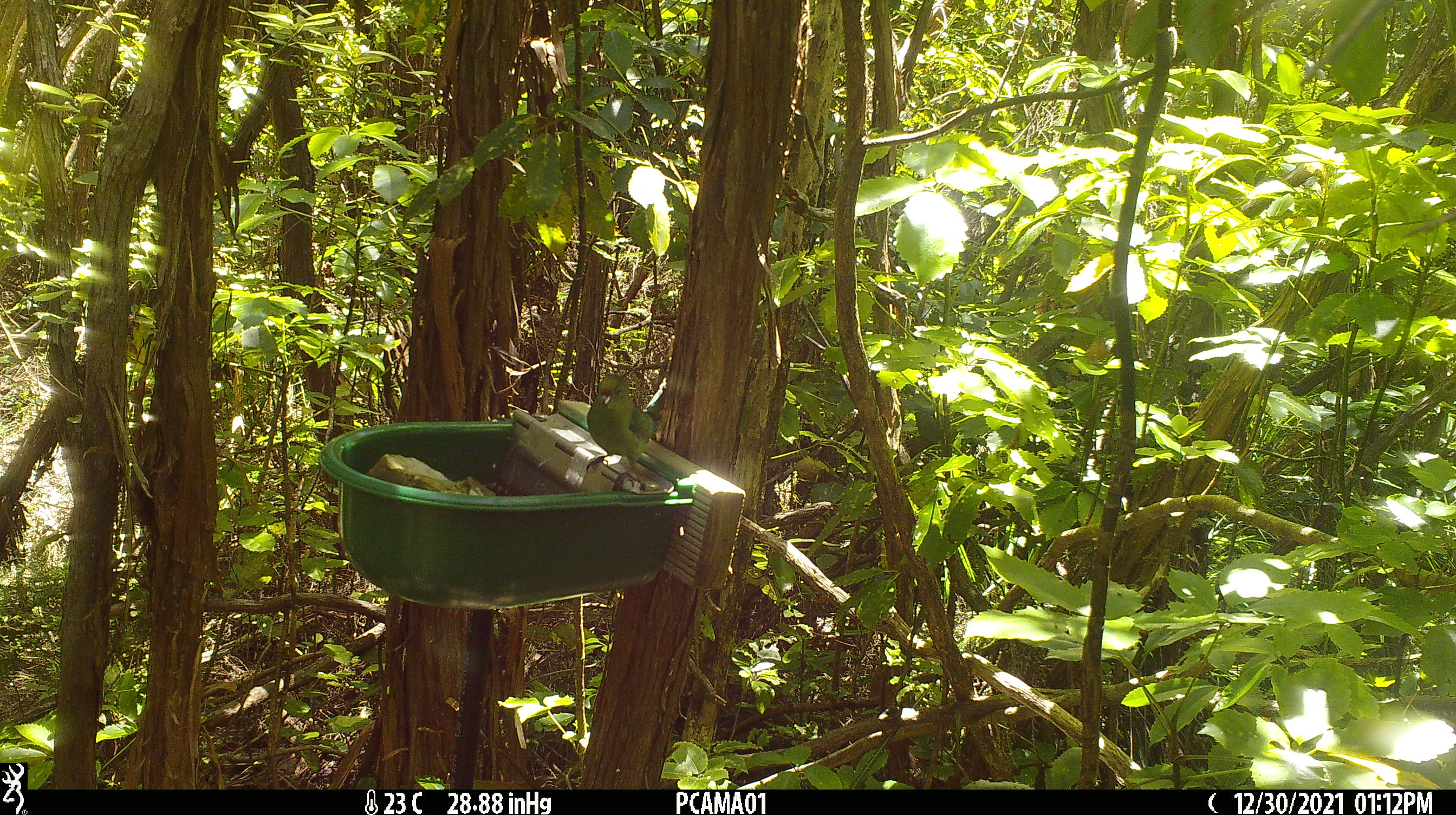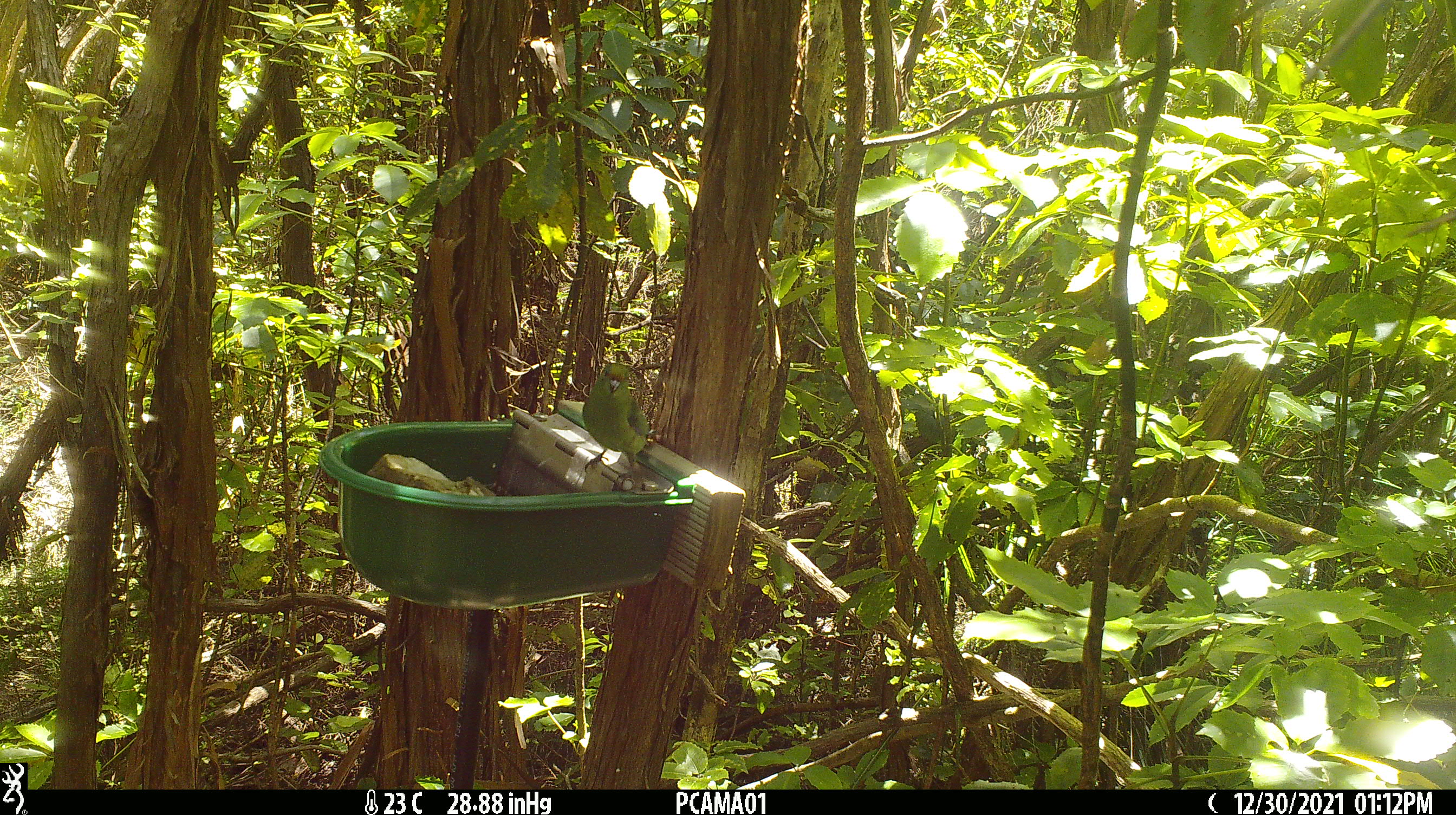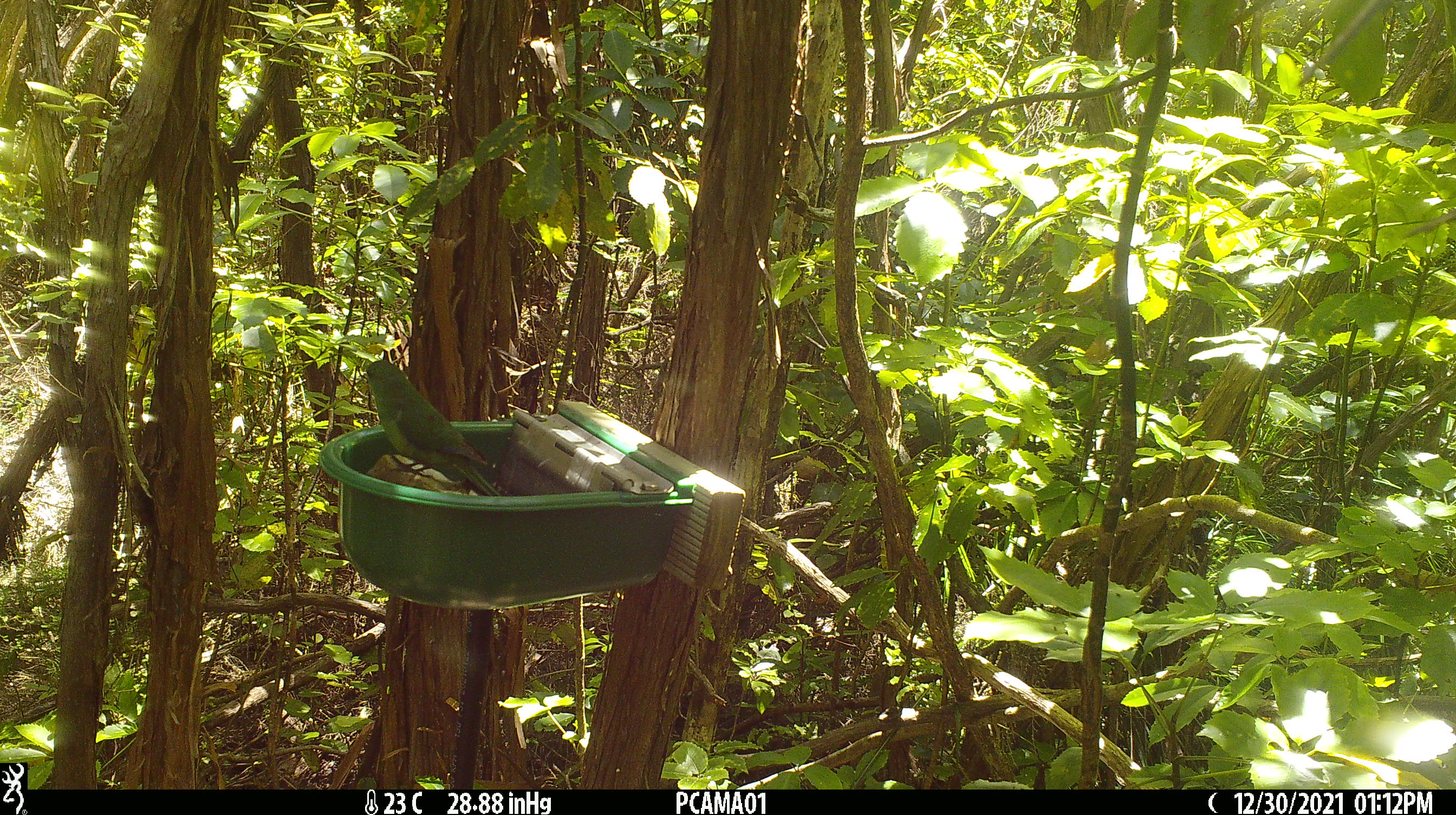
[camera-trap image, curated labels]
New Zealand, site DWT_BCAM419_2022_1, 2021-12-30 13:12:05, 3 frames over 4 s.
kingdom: Animalia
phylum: Chordata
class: Aves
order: Psittaciformes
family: Psittaculidae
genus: Cyanoramphus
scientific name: Cyanoramphus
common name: parakeet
Parakeet (Cyanoramphus).